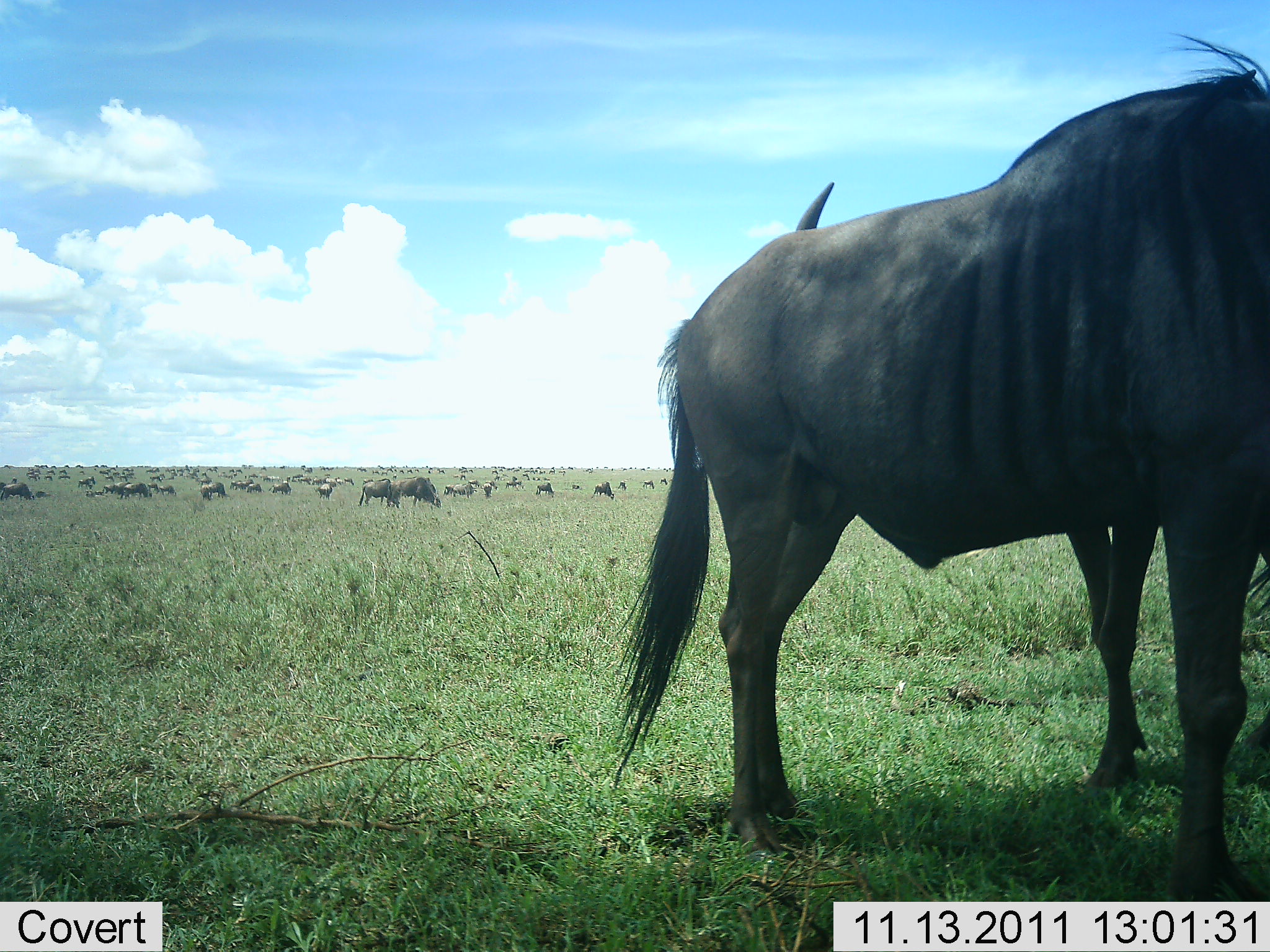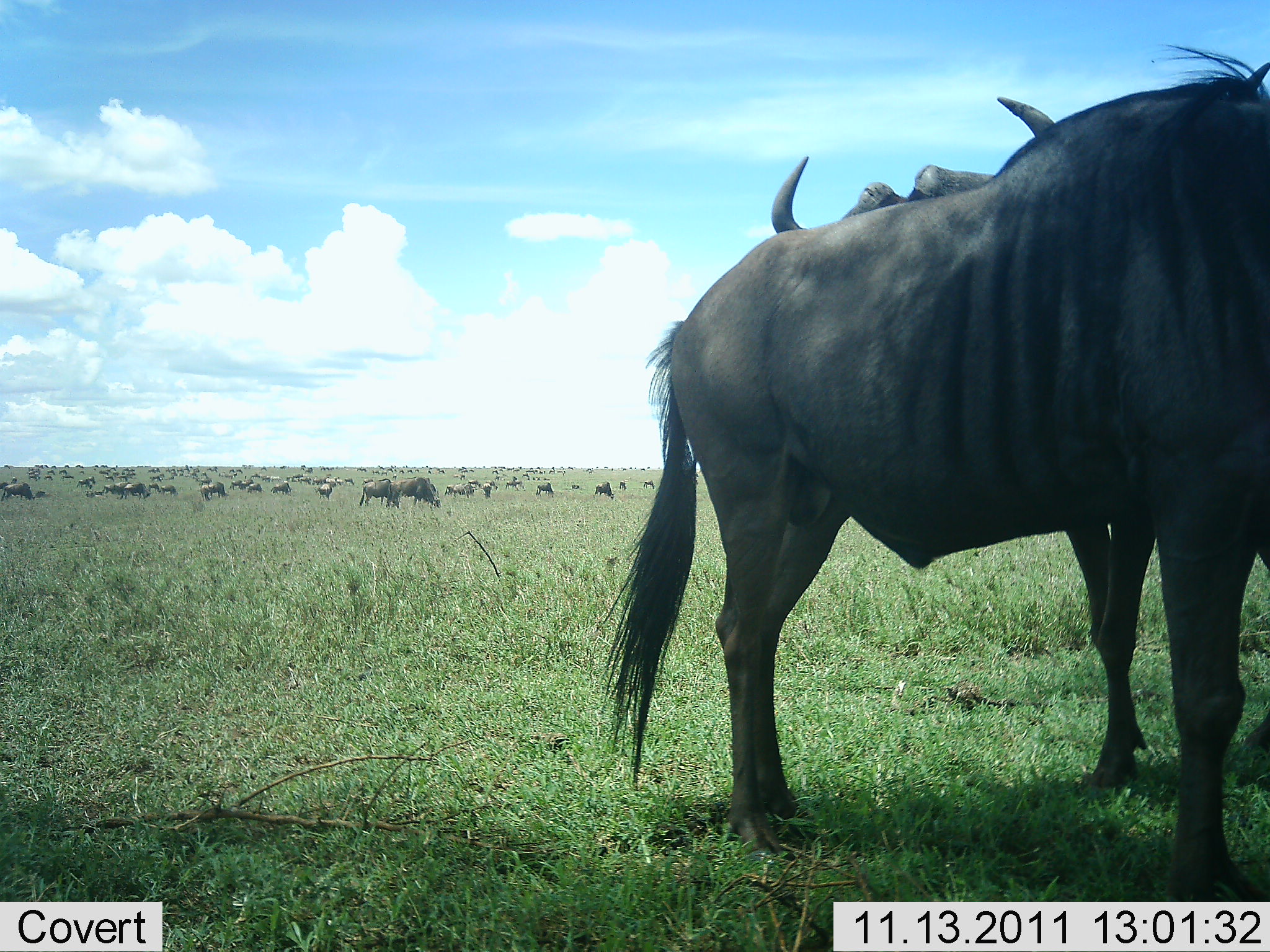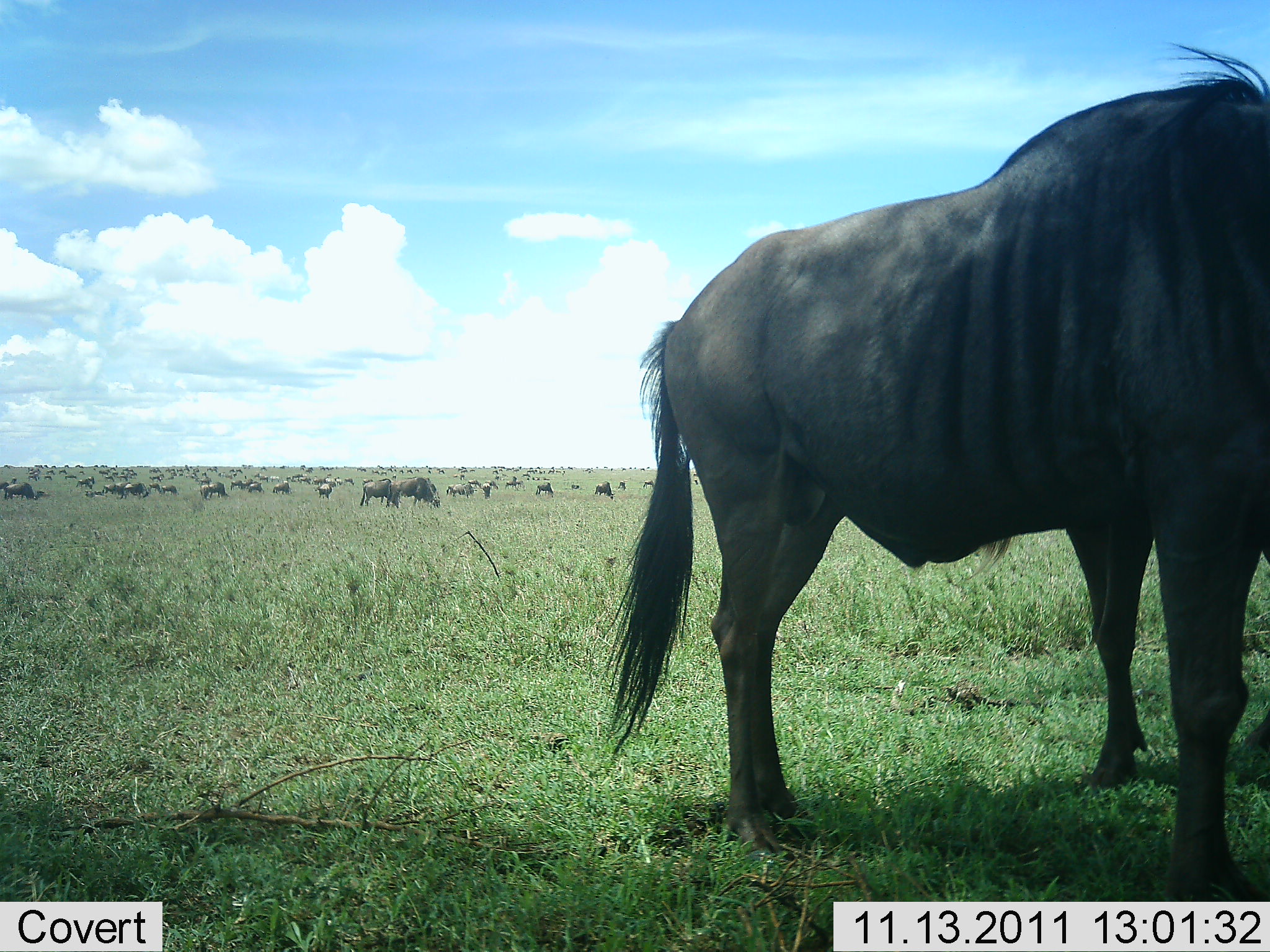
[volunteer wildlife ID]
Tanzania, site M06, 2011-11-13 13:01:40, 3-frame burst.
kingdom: Animalia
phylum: Chordata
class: Mammalia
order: Artiodactyla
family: Bovidae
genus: Connochaetes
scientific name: Connochaetes taurinus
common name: blue wildebeest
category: wildebeest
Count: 51+.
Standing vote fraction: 69%.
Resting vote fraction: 6%.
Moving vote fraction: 19%.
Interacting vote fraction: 6%.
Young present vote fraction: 0%.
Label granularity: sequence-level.